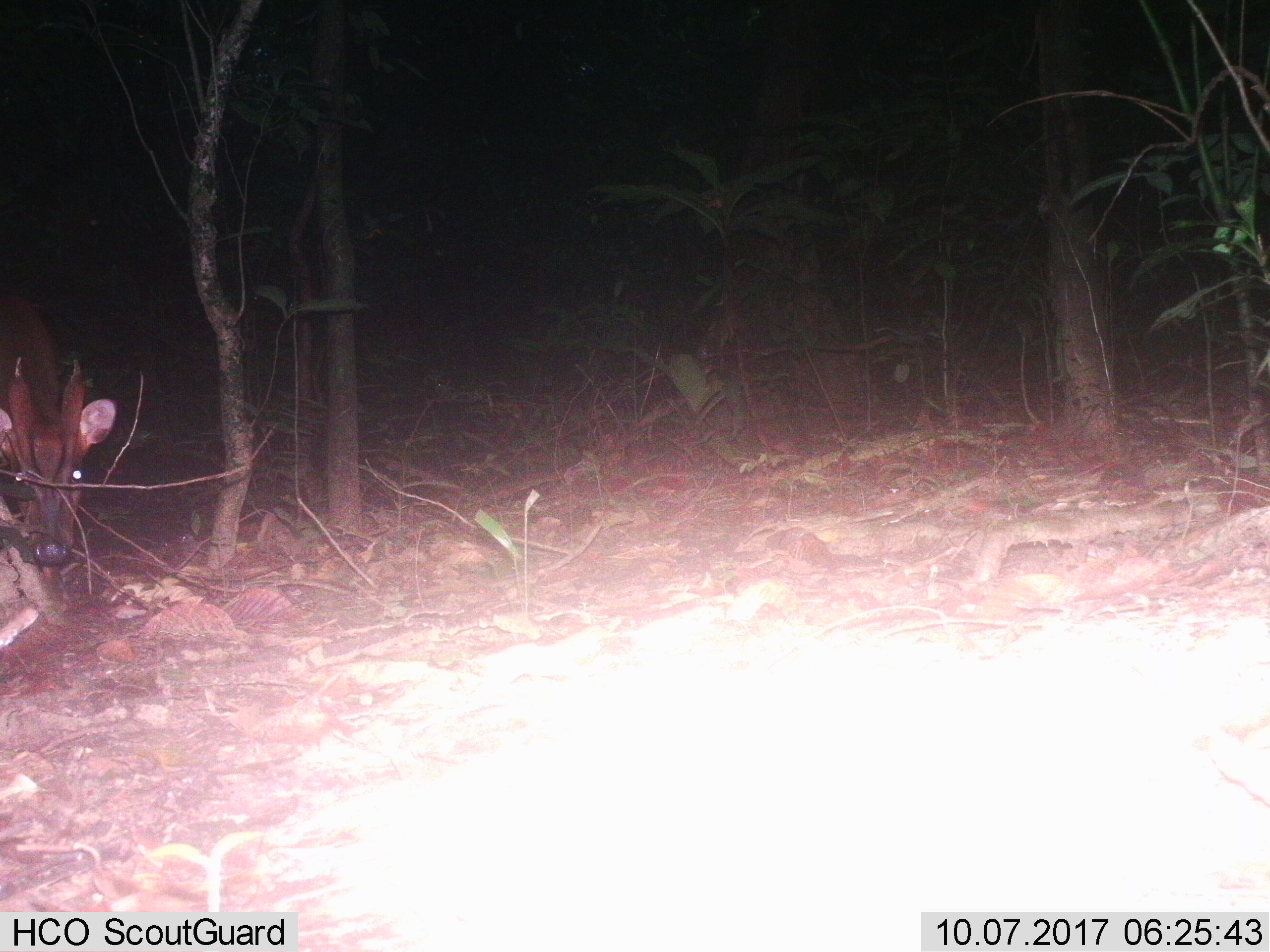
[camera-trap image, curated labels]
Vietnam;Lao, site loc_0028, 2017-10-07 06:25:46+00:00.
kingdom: Animalia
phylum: Chordata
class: Mammalia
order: Artiodactyla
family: Cervidae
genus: Muntiacus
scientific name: Muntiacus vuquangensis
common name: large-antlered muntjac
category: large antlered muntjac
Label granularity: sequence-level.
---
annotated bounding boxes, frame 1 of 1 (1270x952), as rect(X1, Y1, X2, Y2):
large antlered muntjac: rect(0, 293, 115, 562)